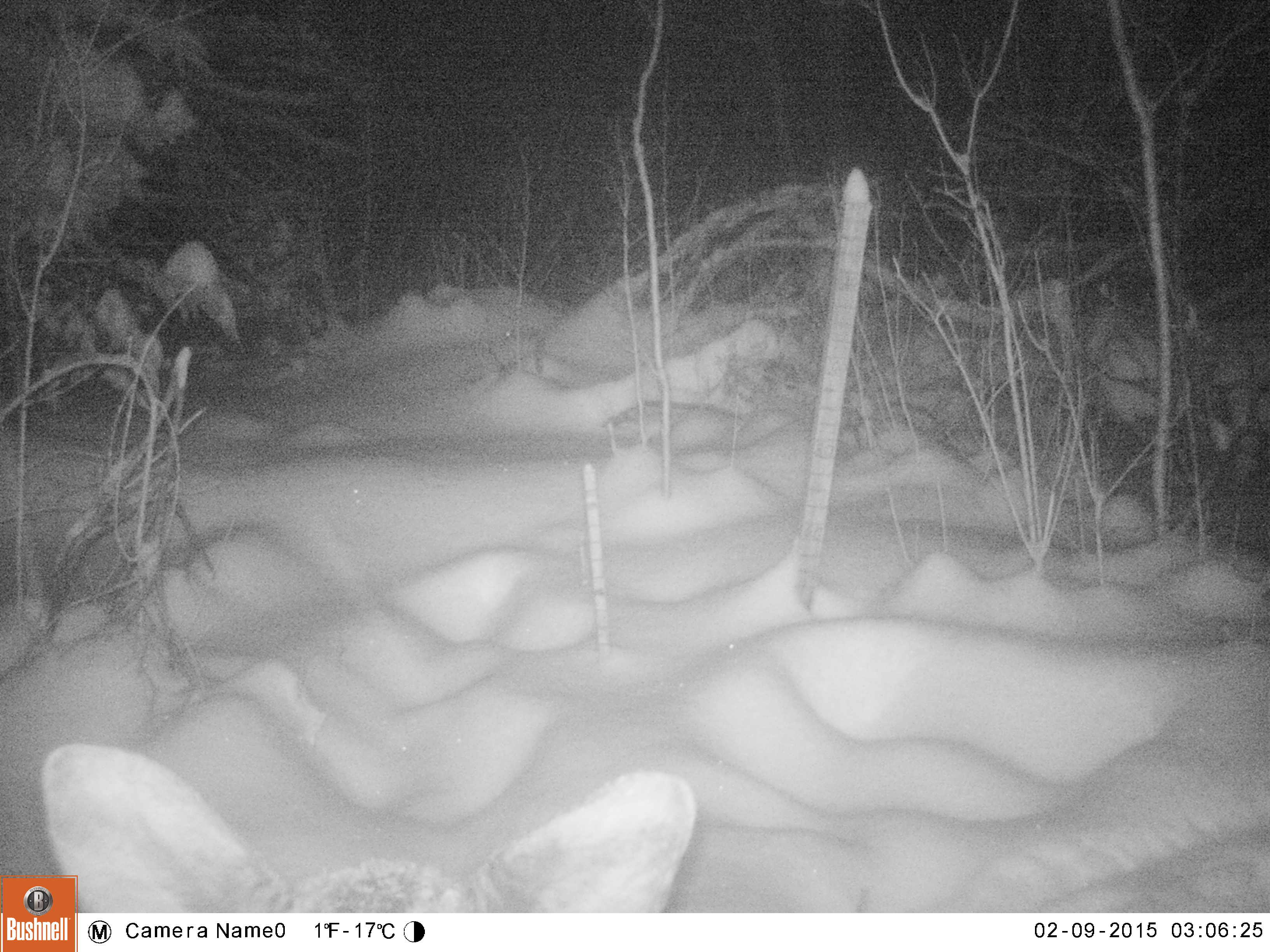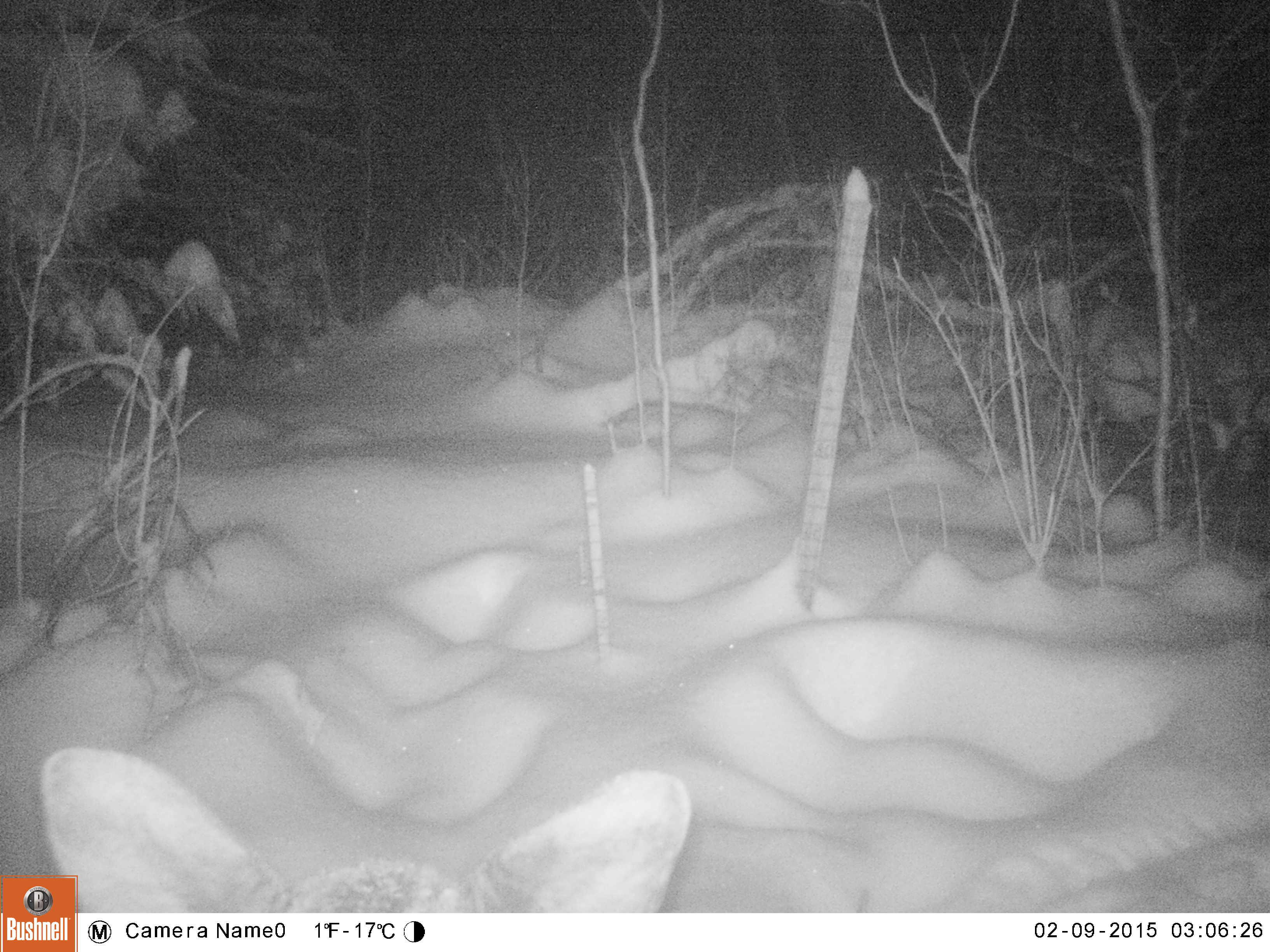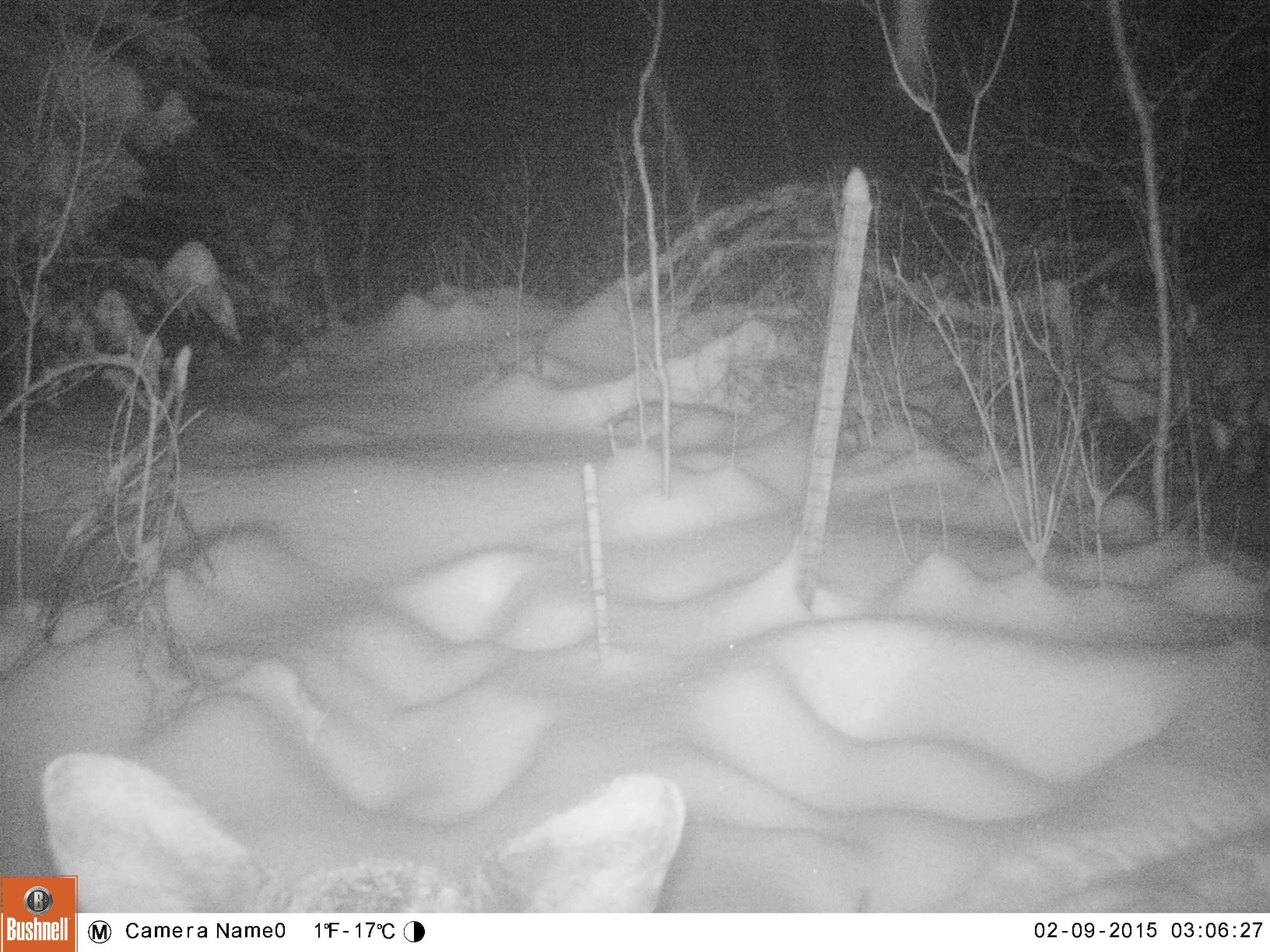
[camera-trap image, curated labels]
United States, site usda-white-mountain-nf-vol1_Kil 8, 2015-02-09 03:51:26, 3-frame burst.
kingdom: Animalia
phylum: Chordata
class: Mammalia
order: Artiodactyla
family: Cervidae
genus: Alces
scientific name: Alces alces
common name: moose